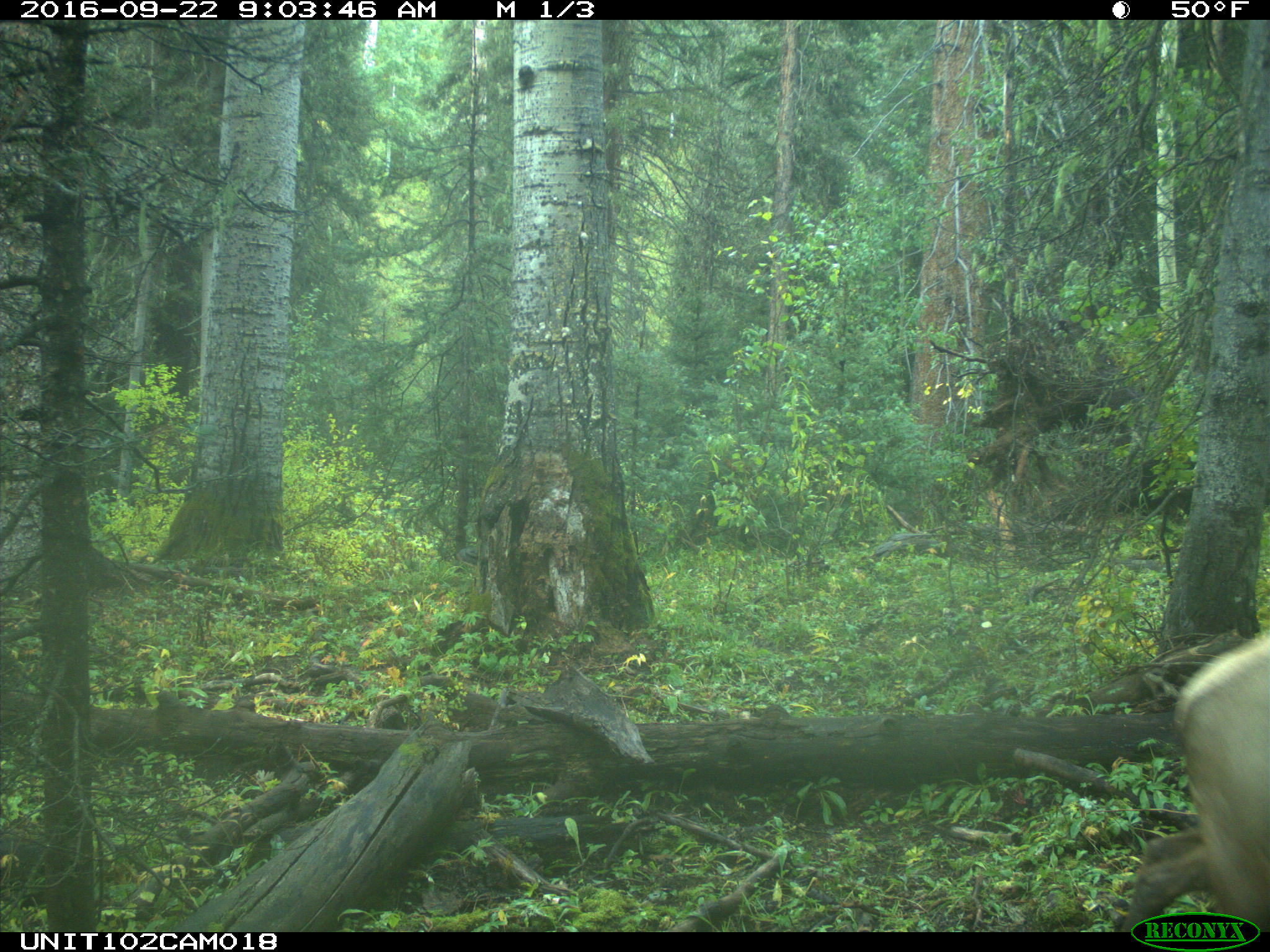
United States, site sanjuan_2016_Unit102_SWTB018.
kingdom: Animalia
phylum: Chordata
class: Mammalia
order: Artiodactyla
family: Cervidae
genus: Cervus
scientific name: Cervus elaphus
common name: red deer